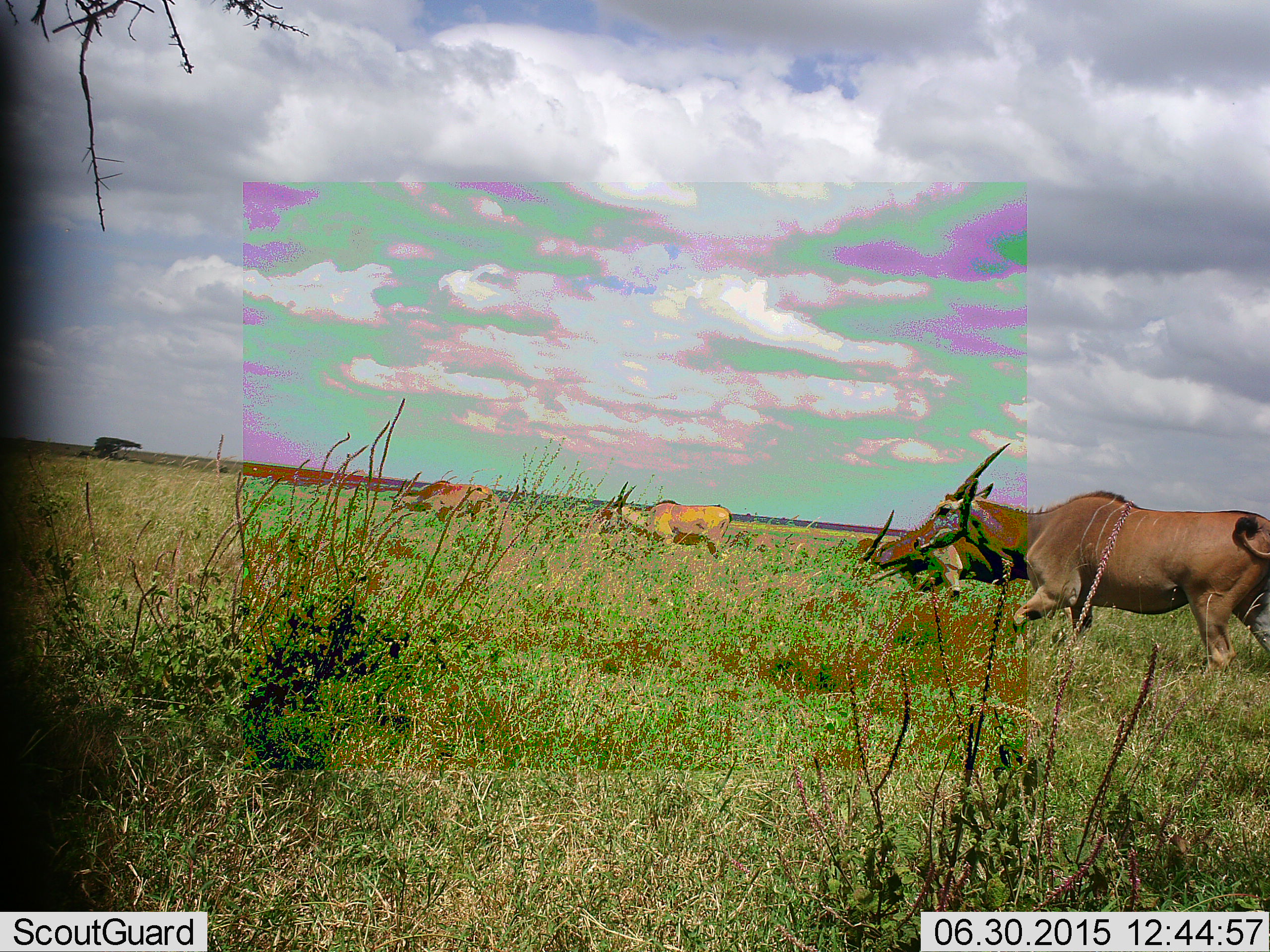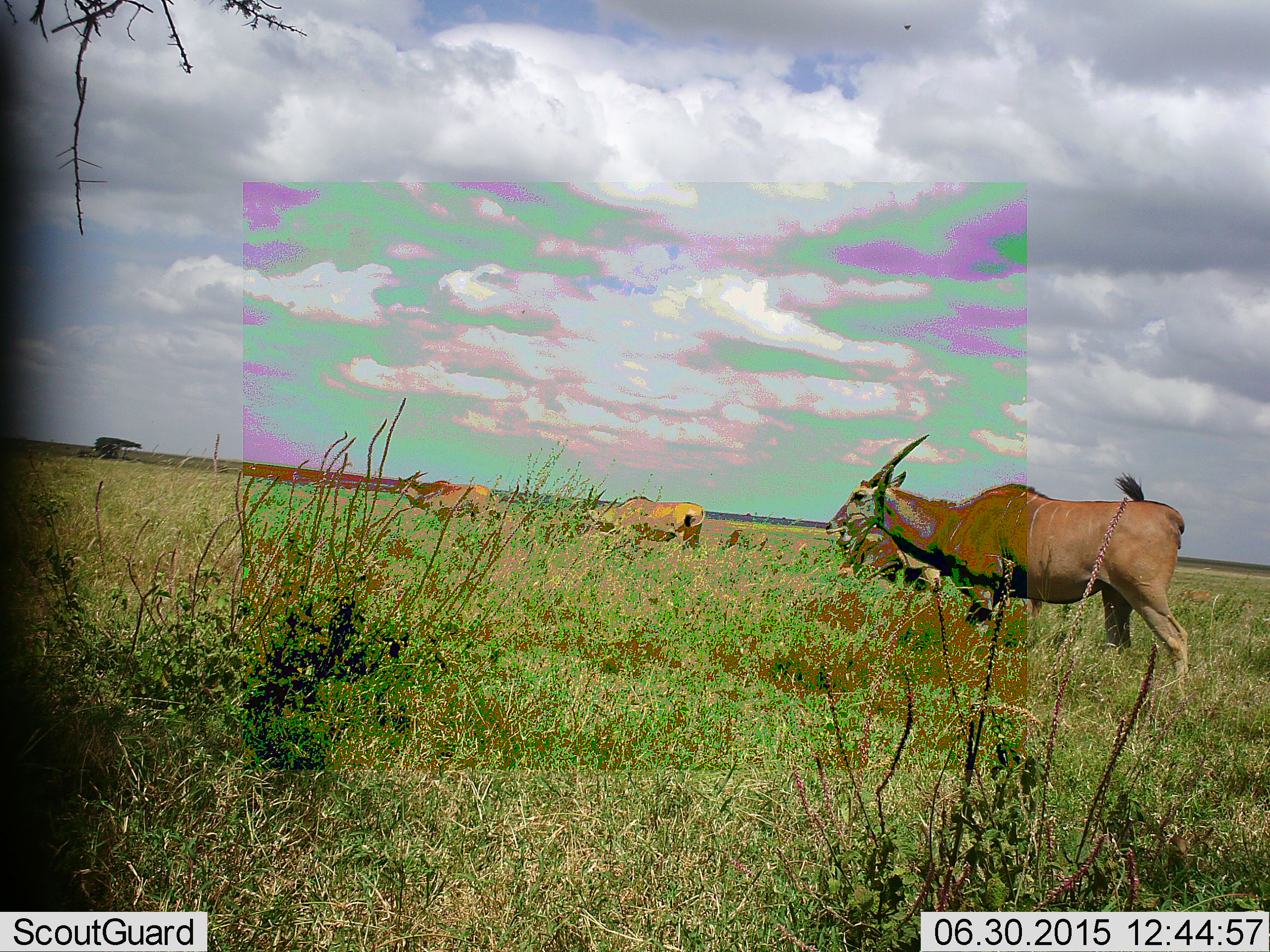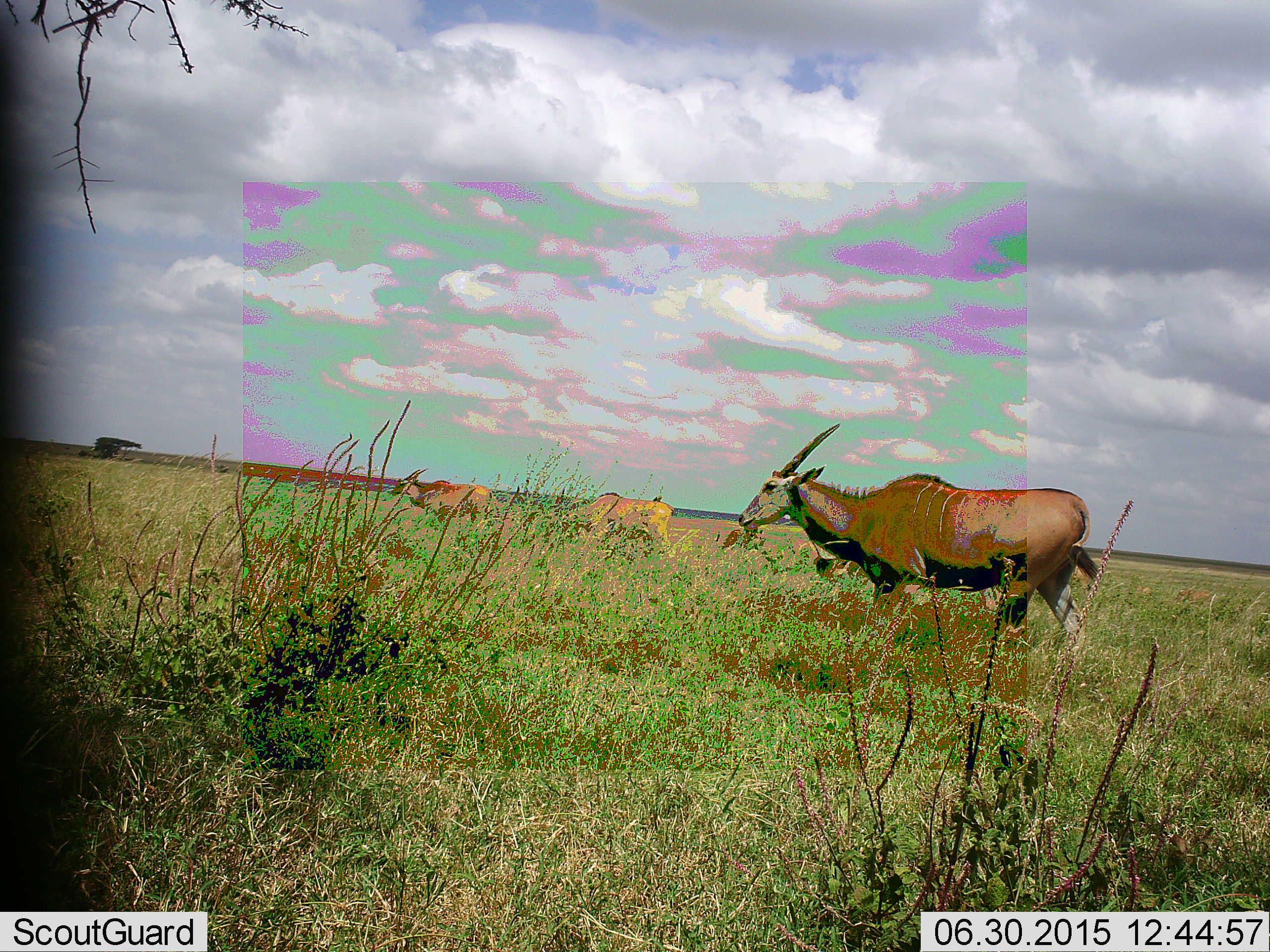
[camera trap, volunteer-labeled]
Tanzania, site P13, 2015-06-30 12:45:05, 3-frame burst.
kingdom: Animalia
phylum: Chordata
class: Mammalia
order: Artiodactyla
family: Bovidae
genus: Tragelaphus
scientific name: Tragelaphus oryx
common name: eland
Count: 4.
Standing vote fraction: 40%.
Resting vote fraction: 0%.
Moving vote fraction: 90%.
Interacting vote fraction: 0%.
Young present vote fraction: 10%.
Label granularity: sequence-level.